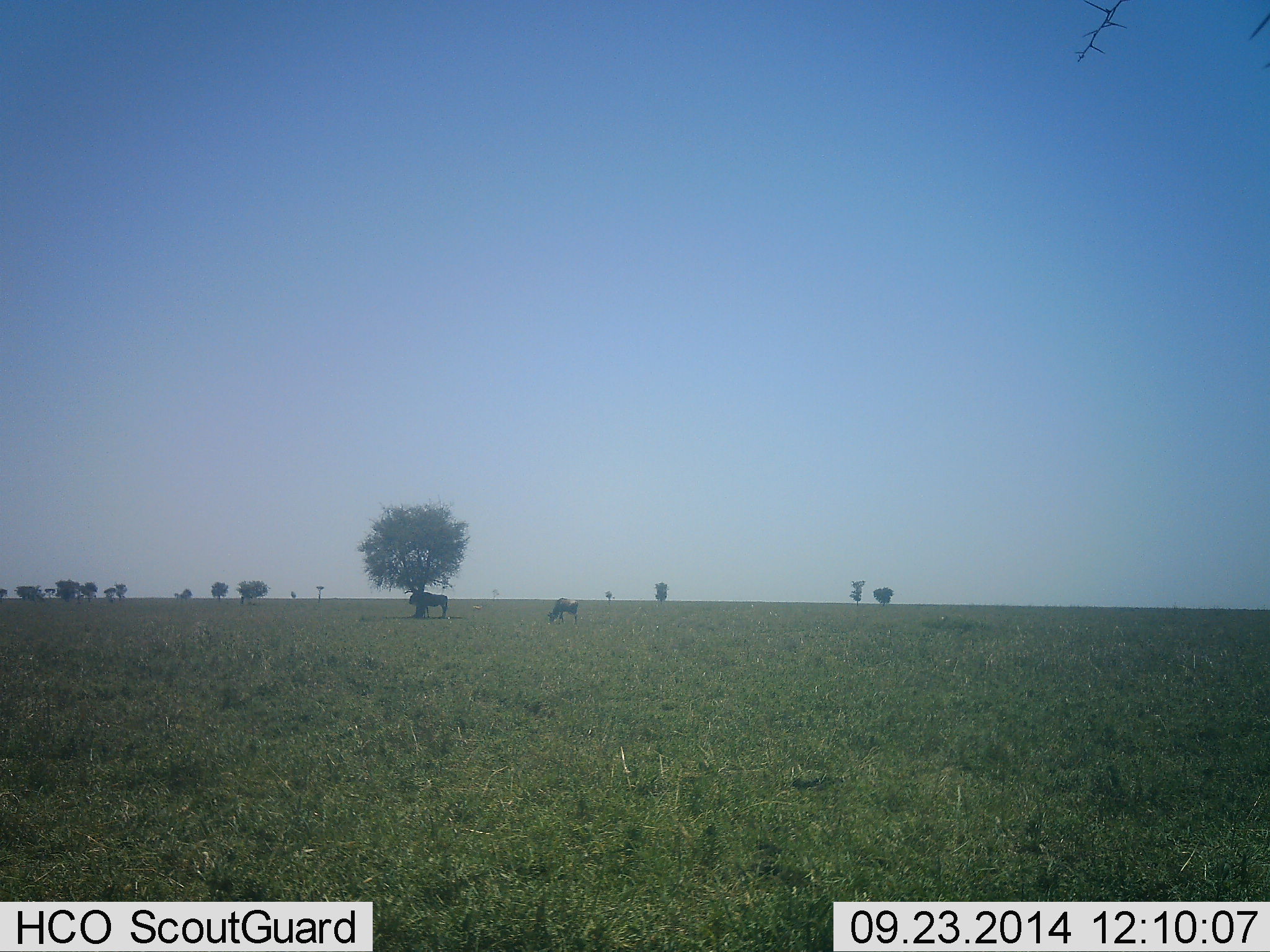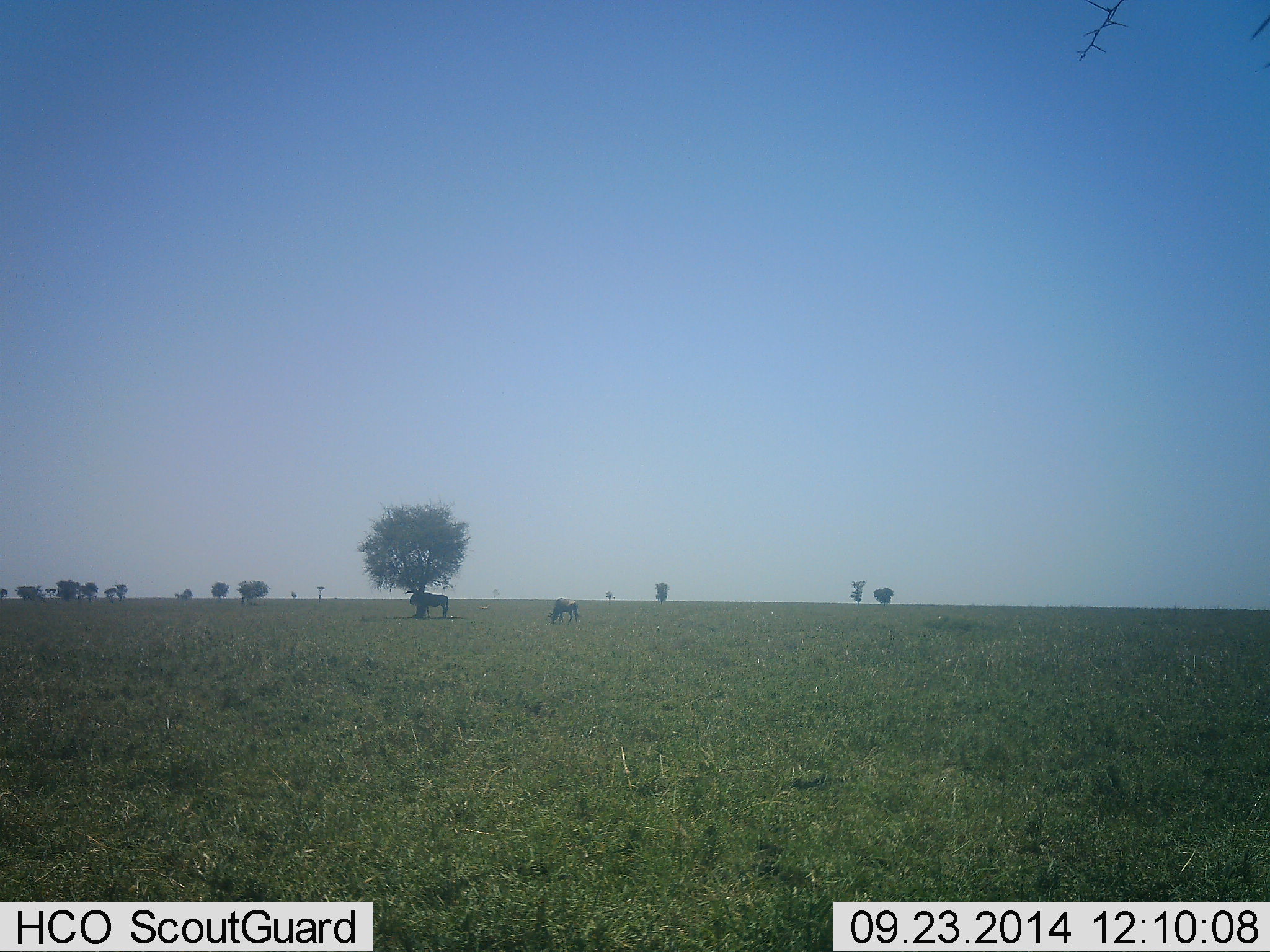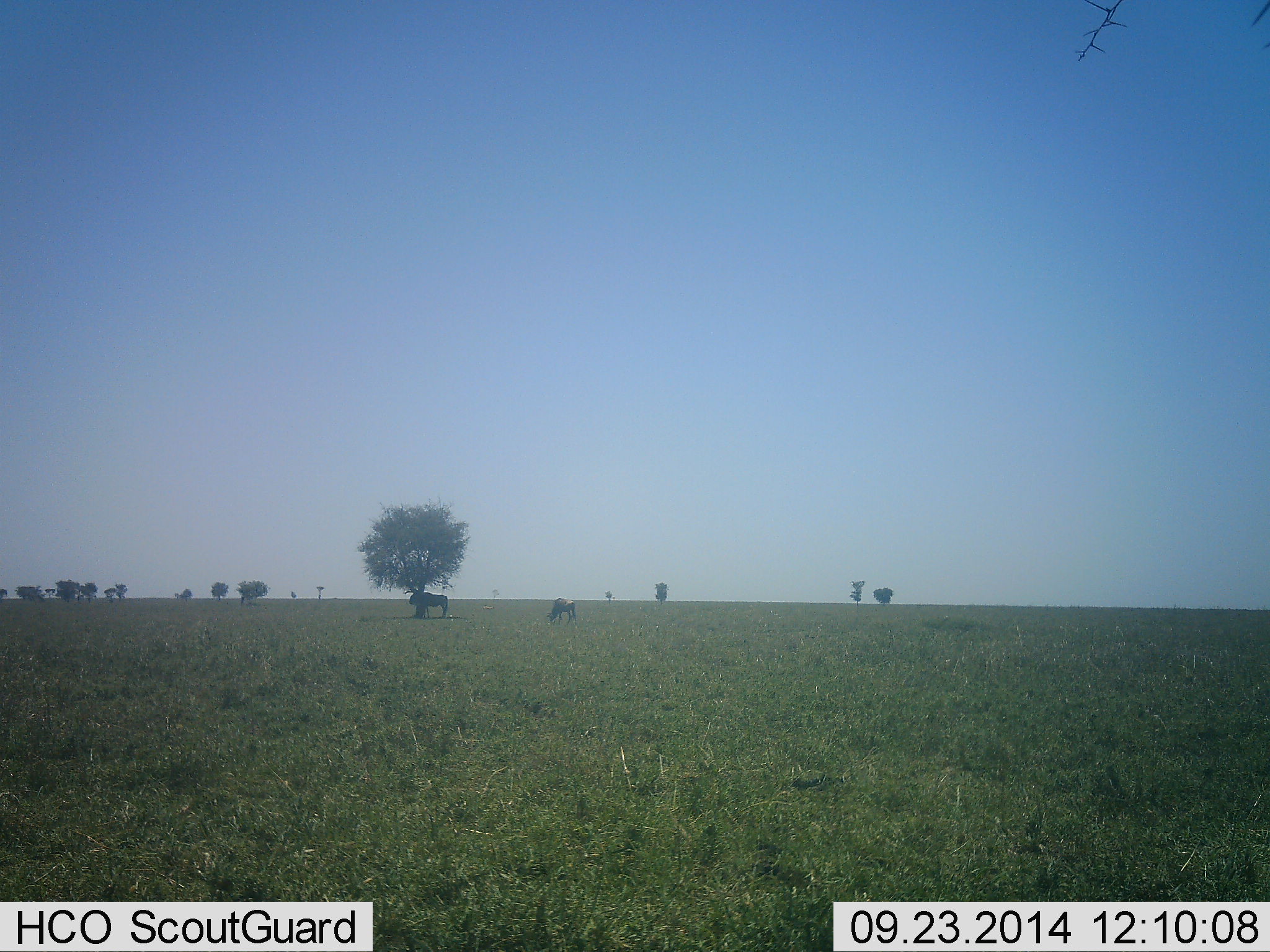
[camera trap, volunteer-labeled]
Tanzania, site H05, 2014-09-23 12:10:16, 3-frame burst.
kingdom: Animalia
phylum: Chordata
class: Mammalia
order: Artiodactyla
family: Bovidae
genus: Connochaetes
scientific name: Connochaetes taurinus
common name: blue wildebeest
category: wildebeest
Wildebeest (blue wildebeest) (Connochaetes taurinus), count 2. Behavior (volunteer vote fractions): standing 80%, resting 0%, moving 10%, interacting 0%. Young present (vote fraction): 0%. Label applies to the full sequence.